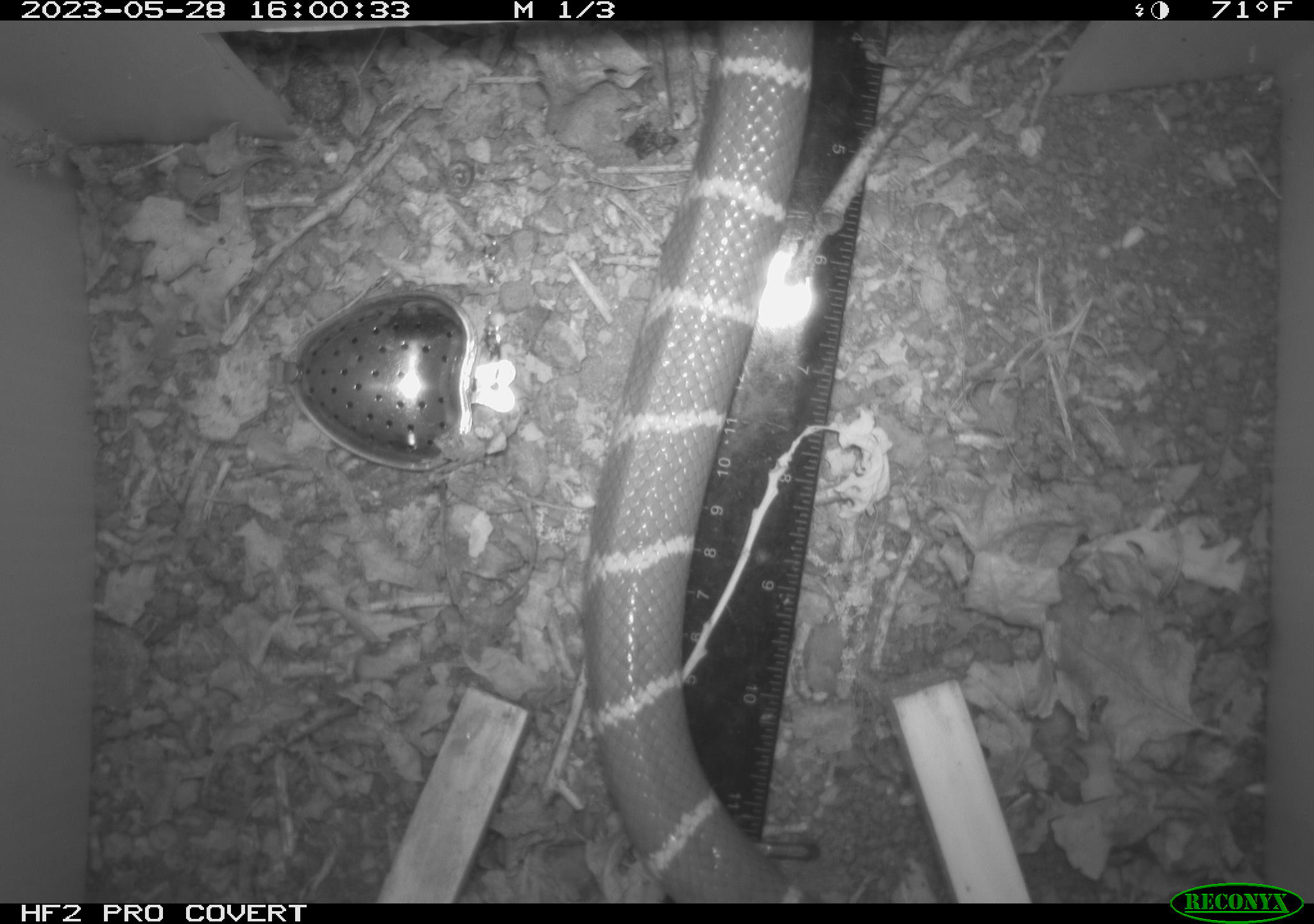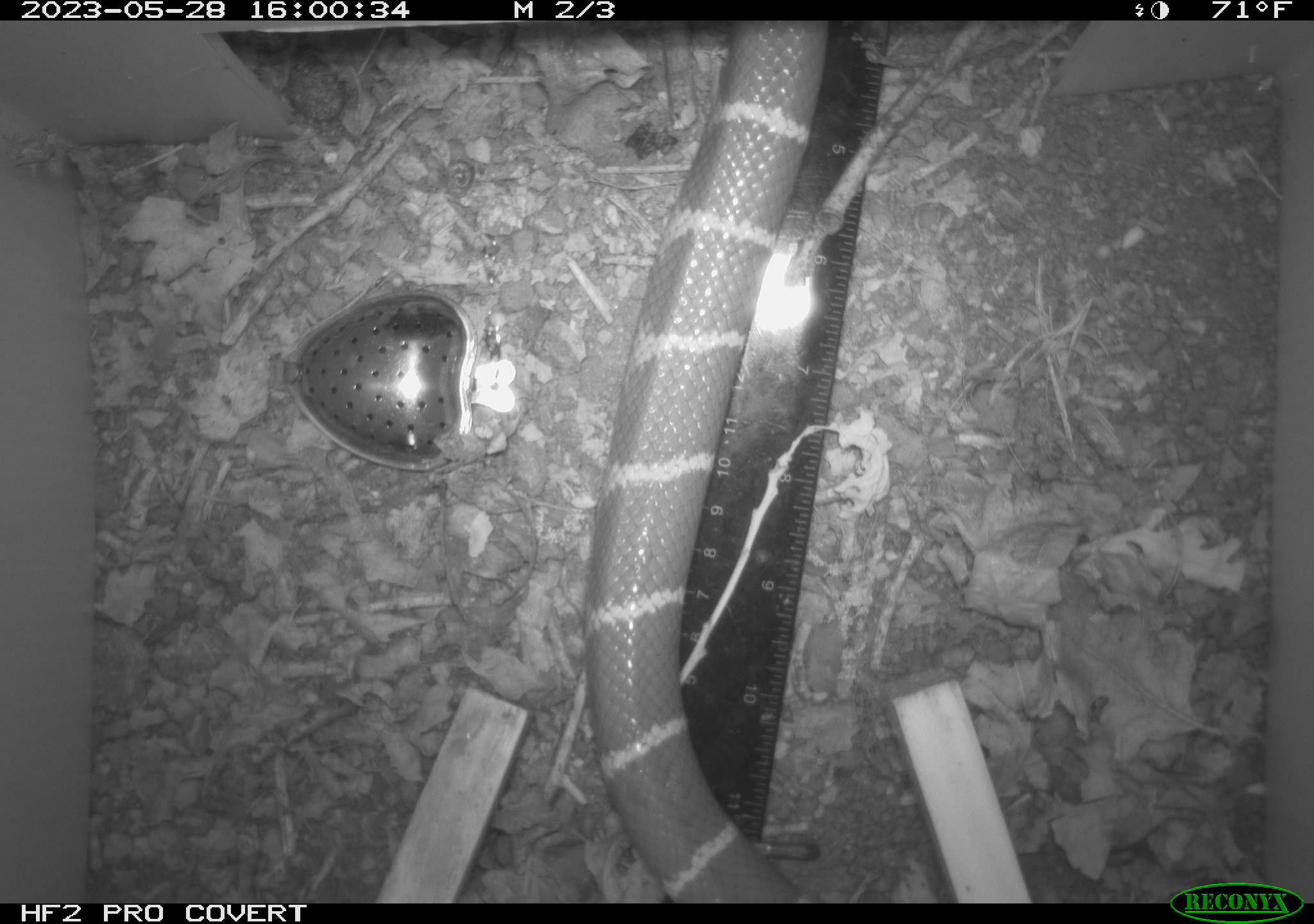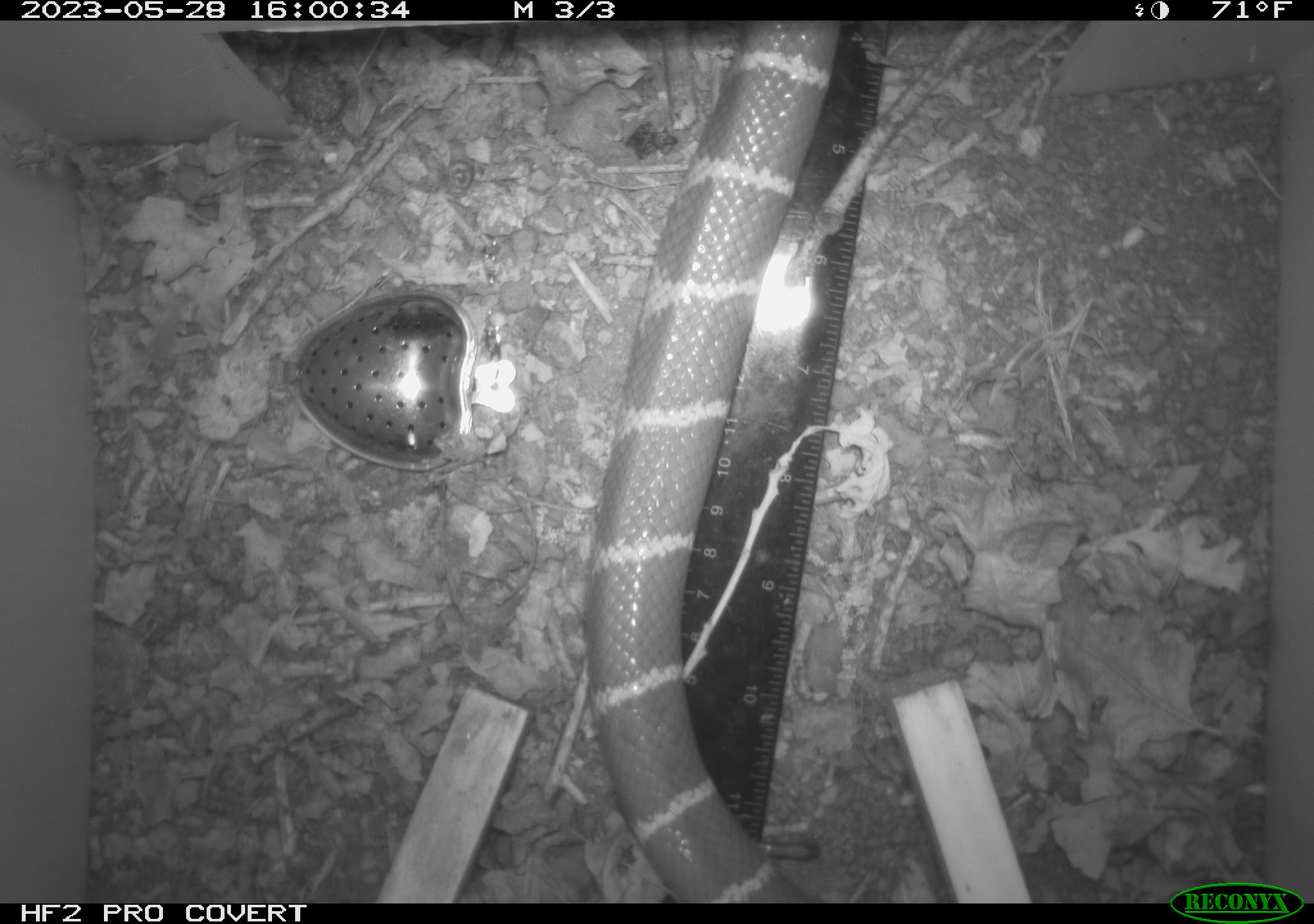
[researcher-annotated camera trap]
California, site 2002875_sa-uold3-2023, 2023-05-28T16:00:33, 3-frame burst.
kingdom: Animalia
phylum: Chordata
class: Reptilia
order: Squamata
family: Colubridae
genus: Lampropeltis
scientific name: Lampropeltis californiae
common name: california kingsnake